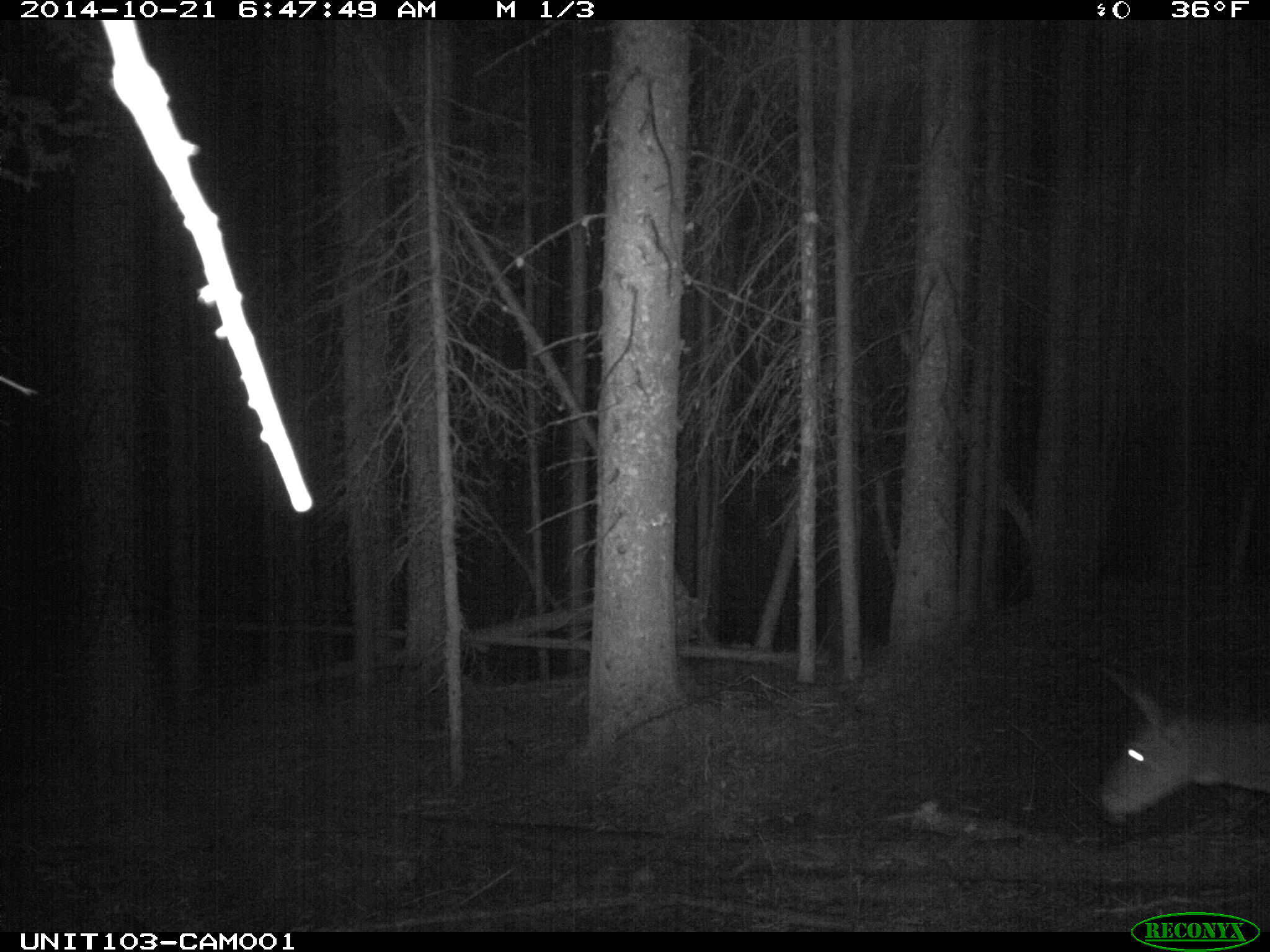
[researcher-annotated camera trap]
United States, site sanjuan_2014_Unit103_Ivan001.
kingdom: Animalia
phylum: Chordata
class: Mammalia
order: Artiodactyla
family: Cervidae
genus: Odocoileus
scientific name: Odocoileus hemionus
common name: mule deer